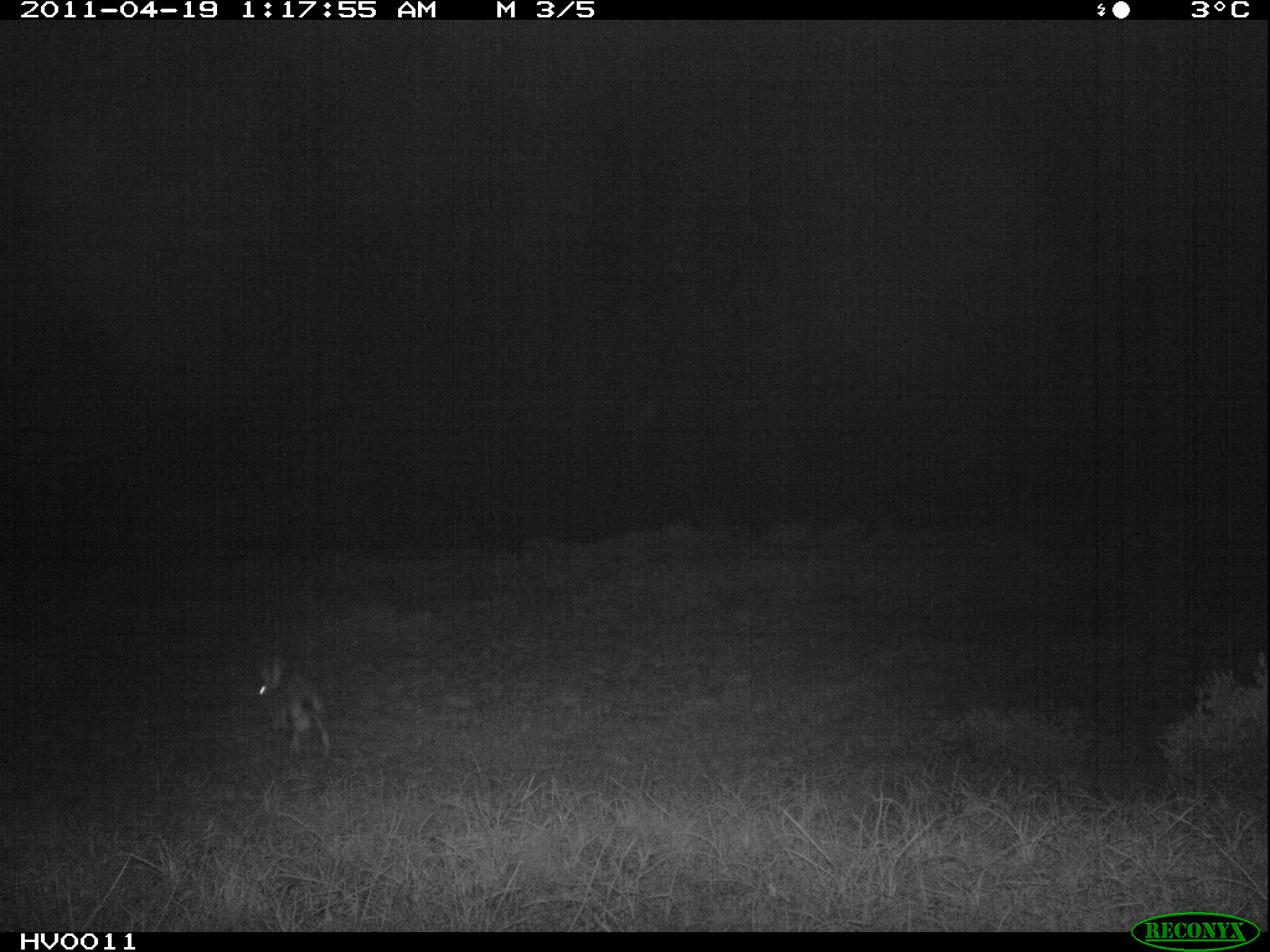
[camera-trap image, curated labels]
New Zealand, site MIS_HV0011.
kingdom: Animalia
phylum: Chordata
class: Mammalia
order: Lagomorpha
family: Leporidae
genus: Lepus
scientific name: Lepus europaeus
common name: brown hare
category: hare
Hare (brown hare) (Lepus europaeus).